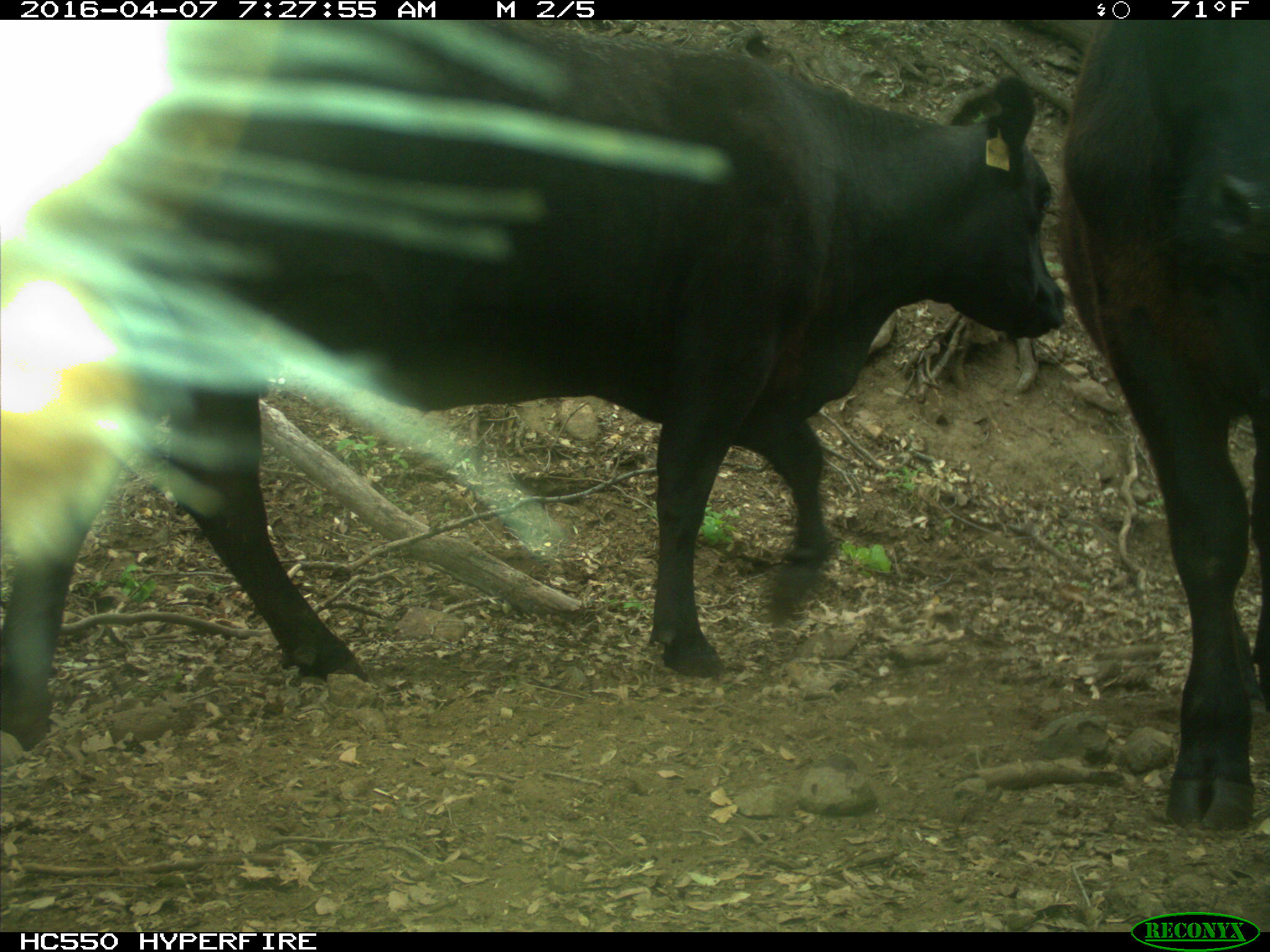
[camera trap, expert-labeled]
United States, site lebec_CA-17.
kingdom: Animalia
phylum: Chordata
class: Mammalia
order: Artiodactyla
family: Bovidae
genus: Bos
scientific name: Bos taurus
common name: domestic cow